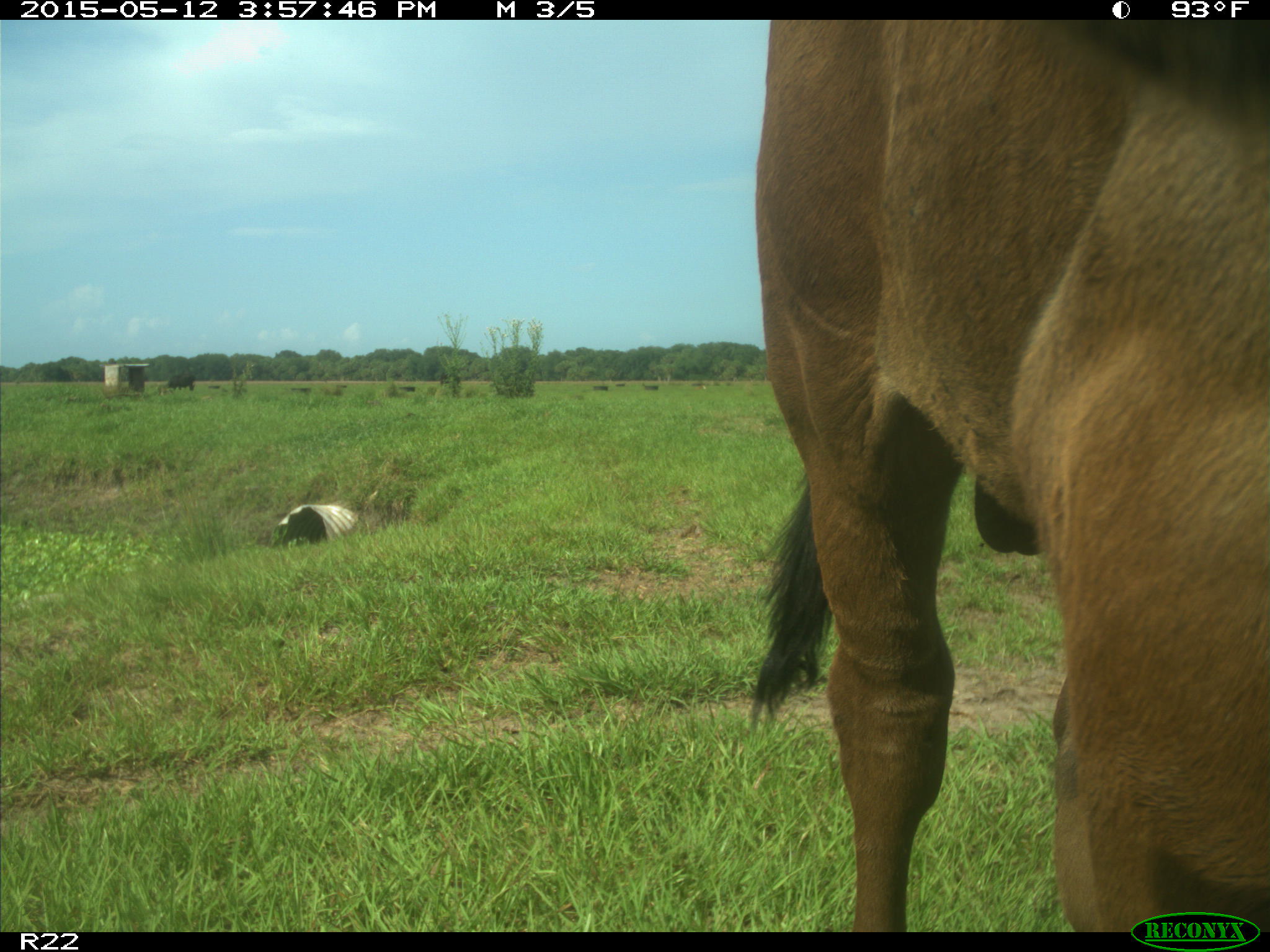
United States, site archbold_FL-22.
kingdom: Animalia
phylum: Chordata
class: Mammalia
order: Artiodactyla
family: Bovidae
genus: Bos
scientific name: Bos taurus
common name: domestic cow